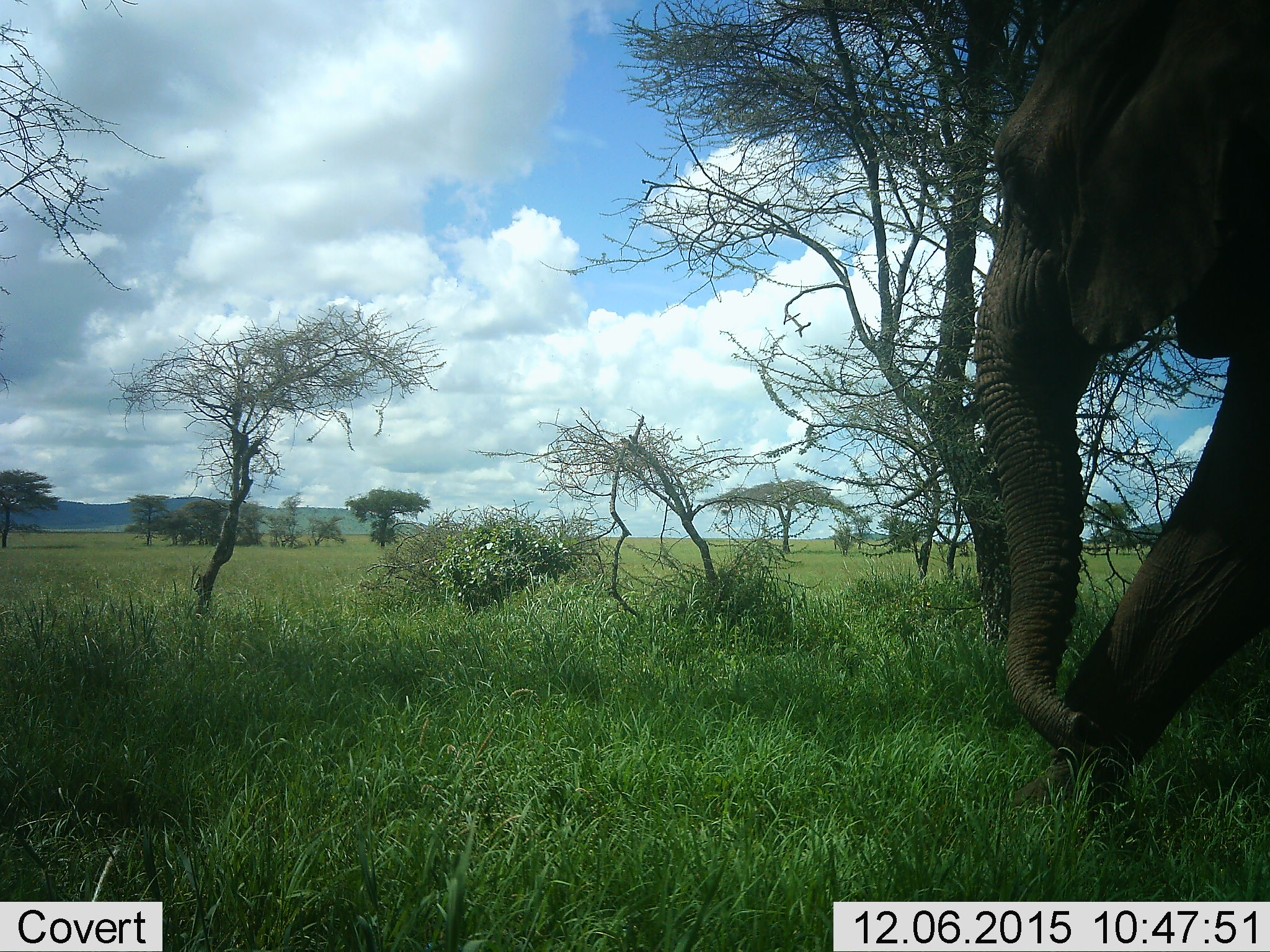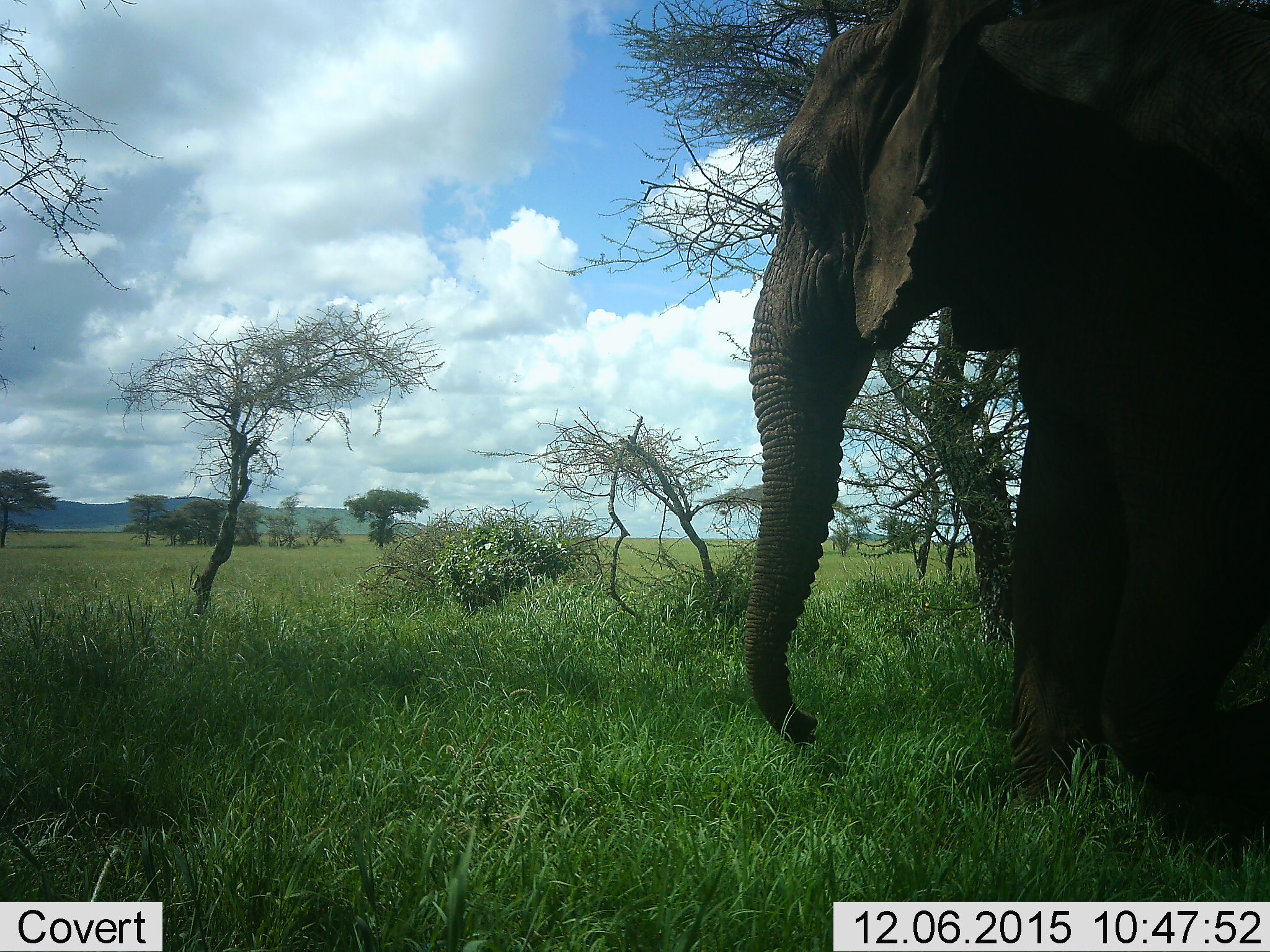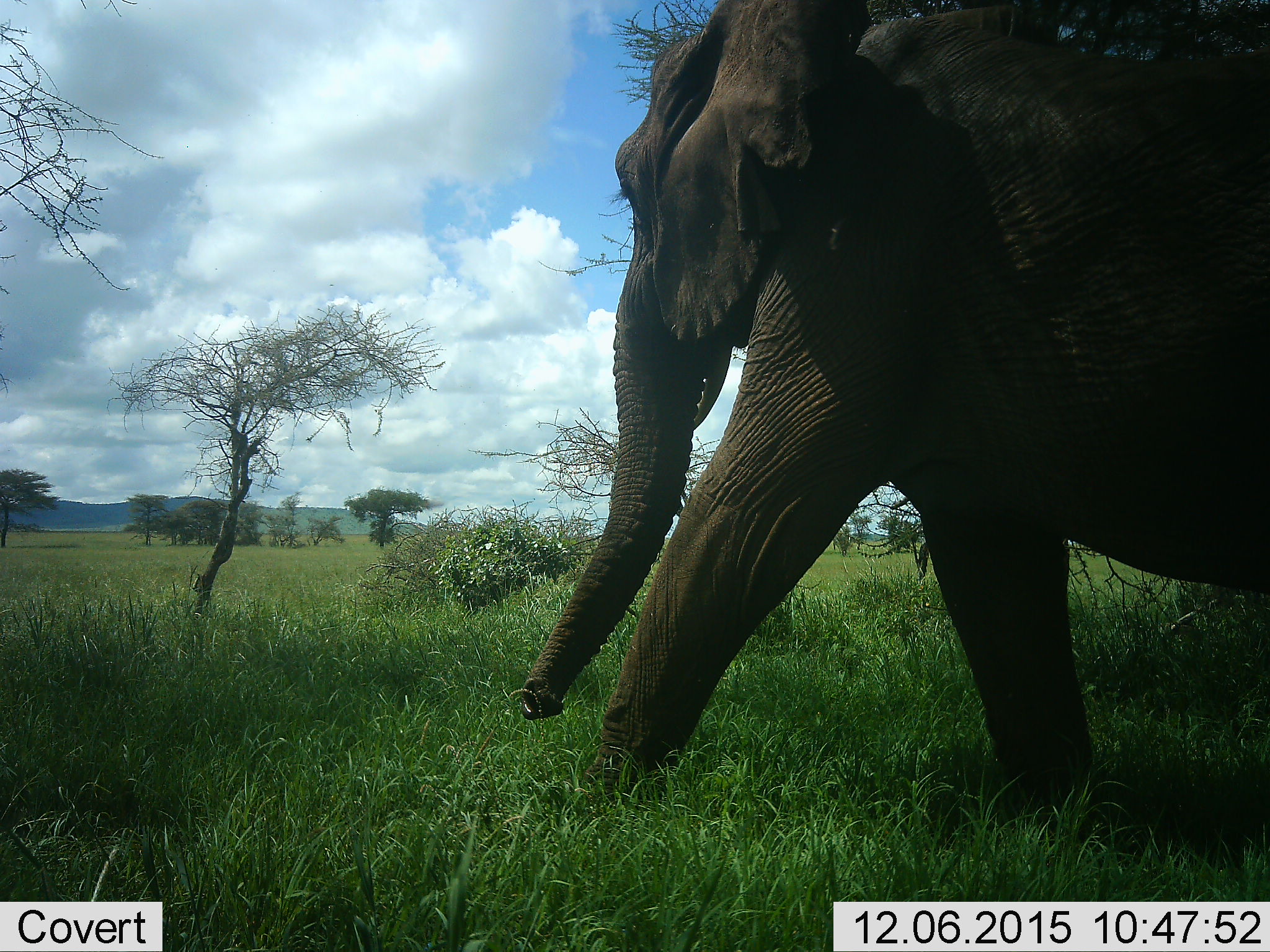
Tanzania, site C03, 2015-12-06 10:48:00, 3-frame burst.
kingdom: Animalia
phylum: Chordata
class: Mammalia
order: Proboscidea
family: Elephantidae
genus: Loxodonta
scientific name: Loxodonta africana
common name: african bush elephant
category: elephant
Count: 1.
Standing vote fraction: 12%.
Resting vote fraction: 0%.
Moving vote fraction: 94%.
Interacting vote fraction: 0%.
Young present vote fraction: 0%.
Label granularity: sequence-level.